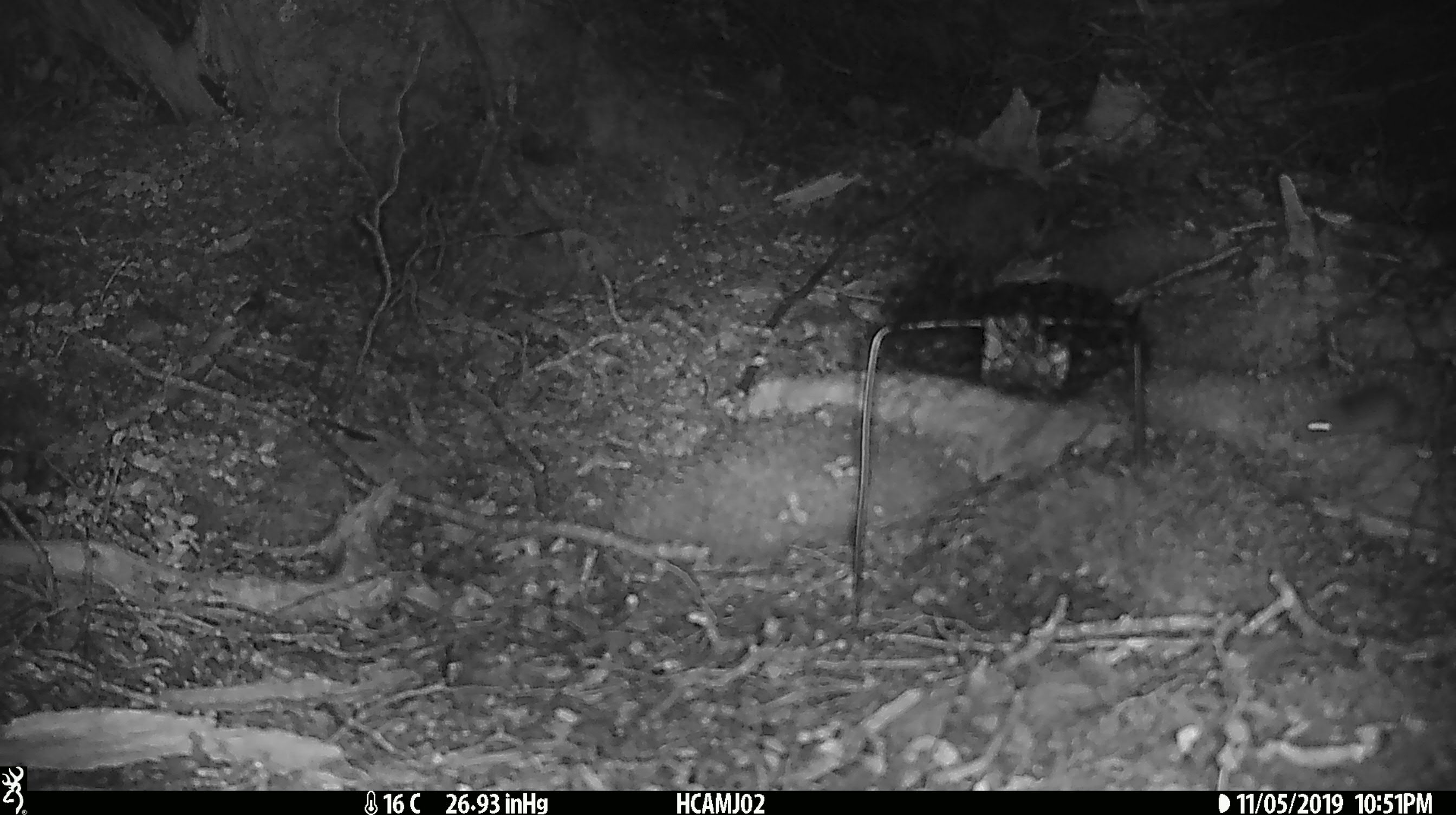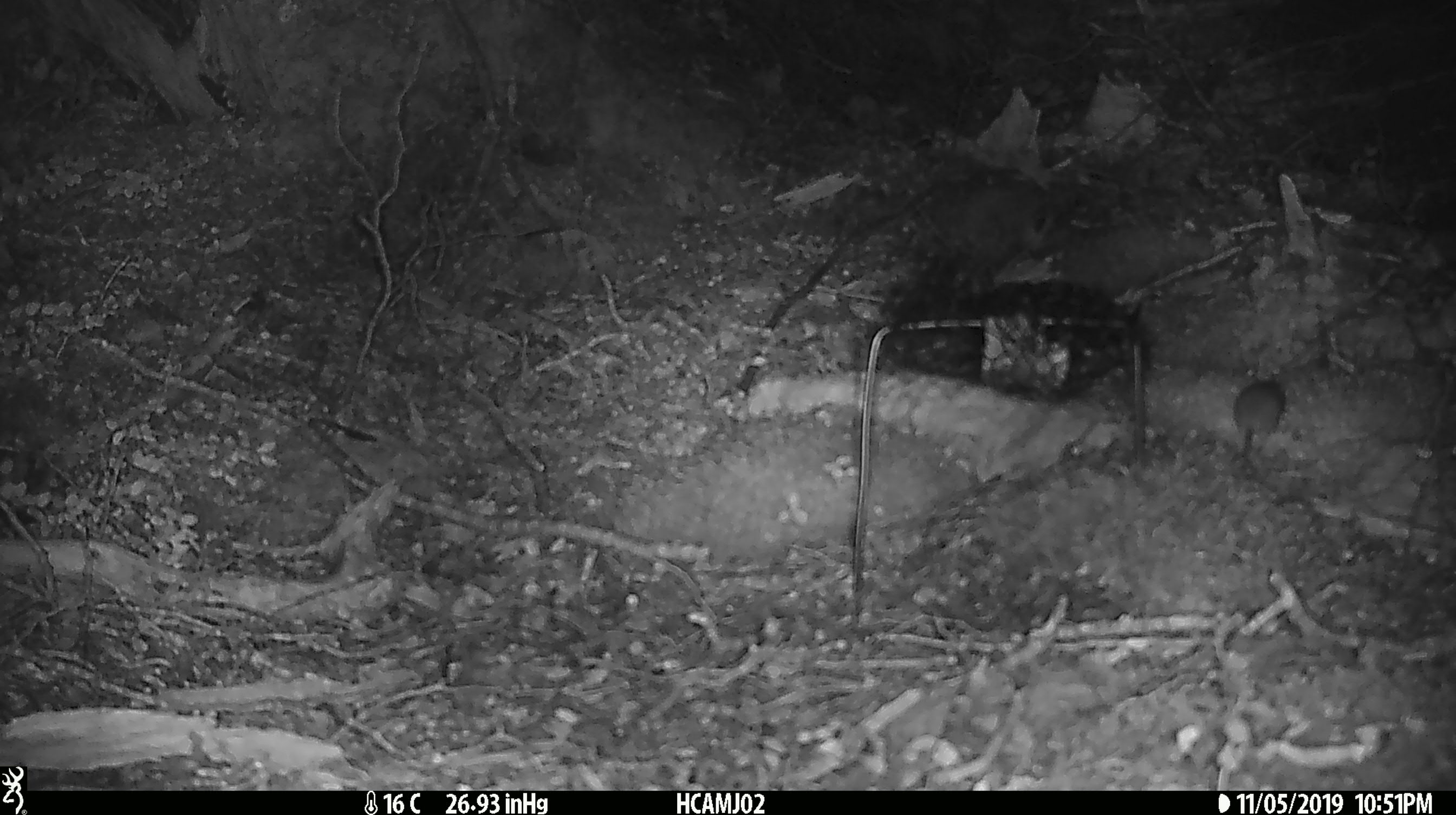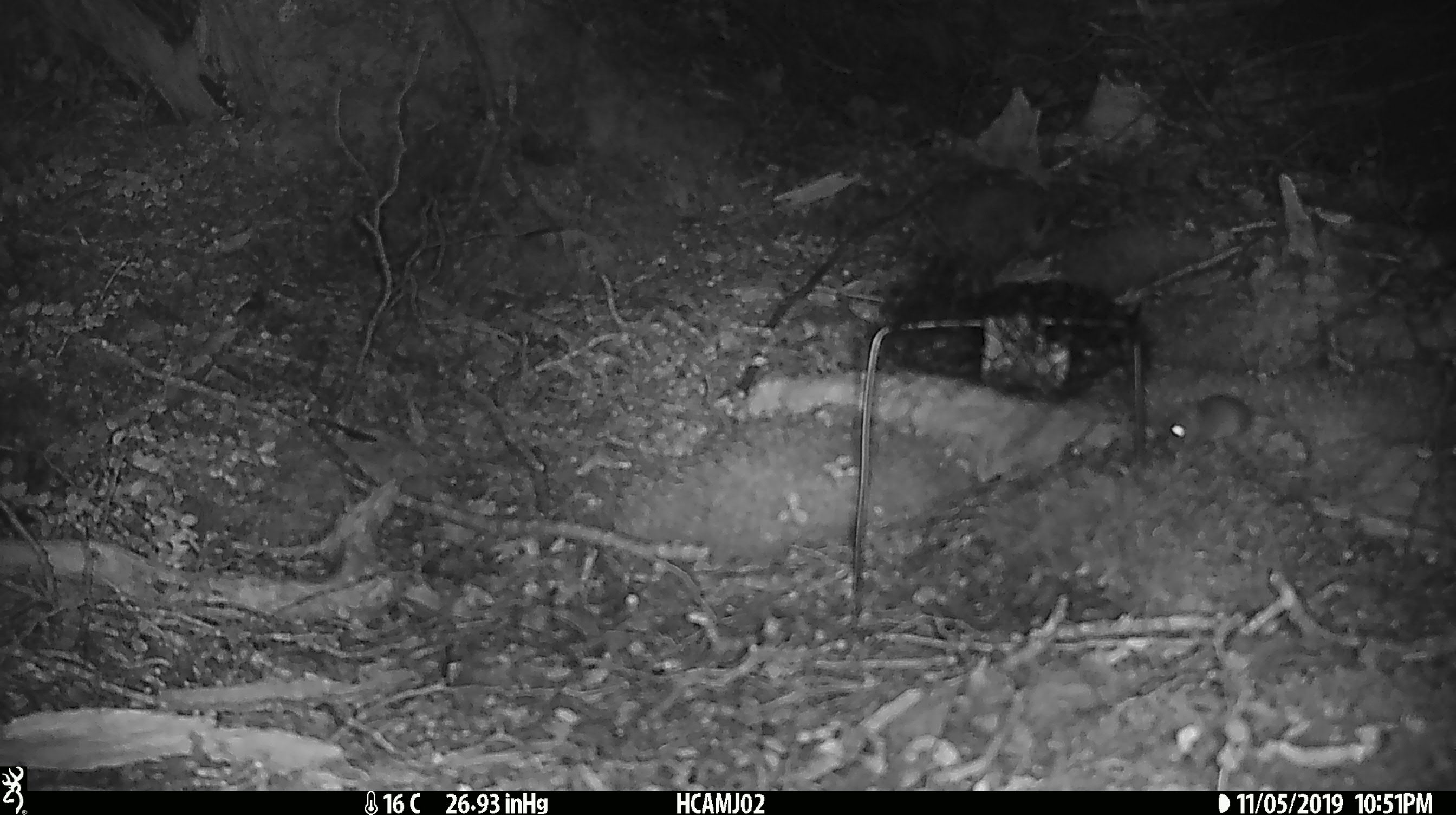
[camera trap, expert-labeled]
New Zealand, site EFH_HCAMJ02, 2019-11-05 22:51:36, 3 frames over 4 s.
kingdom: Animalia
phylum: Chordata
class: Mammalia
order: Rodentia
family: Muridae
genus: Mus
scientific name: Mus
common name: mouse